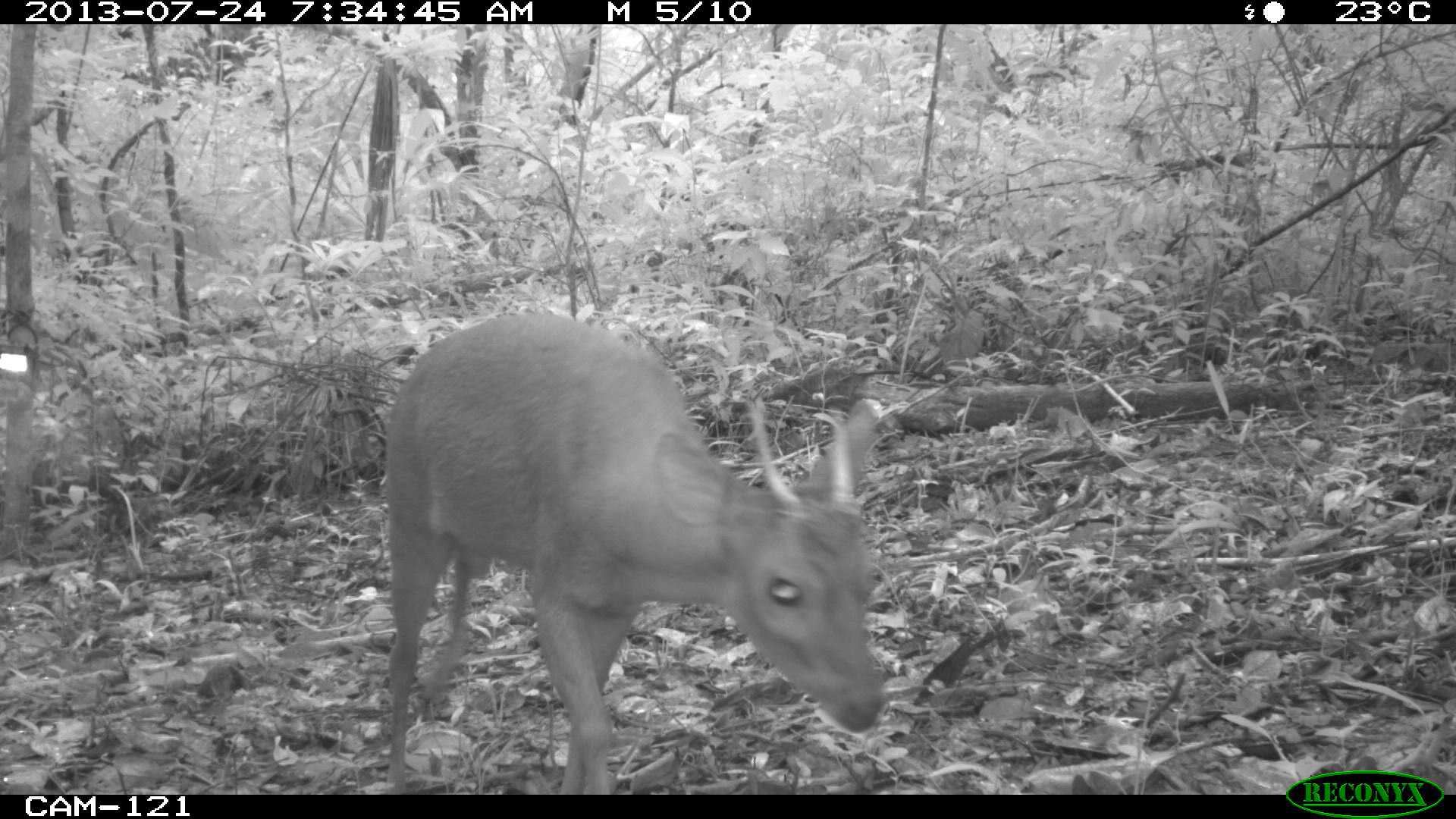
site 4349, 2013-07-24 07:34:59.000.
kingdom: Animalia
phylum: Chordata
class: Mammalia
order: Artiodactyla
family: Cervidae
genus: Mazama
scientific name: Mazama temama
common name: central american red brocket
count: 1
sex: male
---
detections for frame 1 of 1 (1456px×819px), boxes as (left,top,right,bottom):
mazama temama: (382,307,886,795)